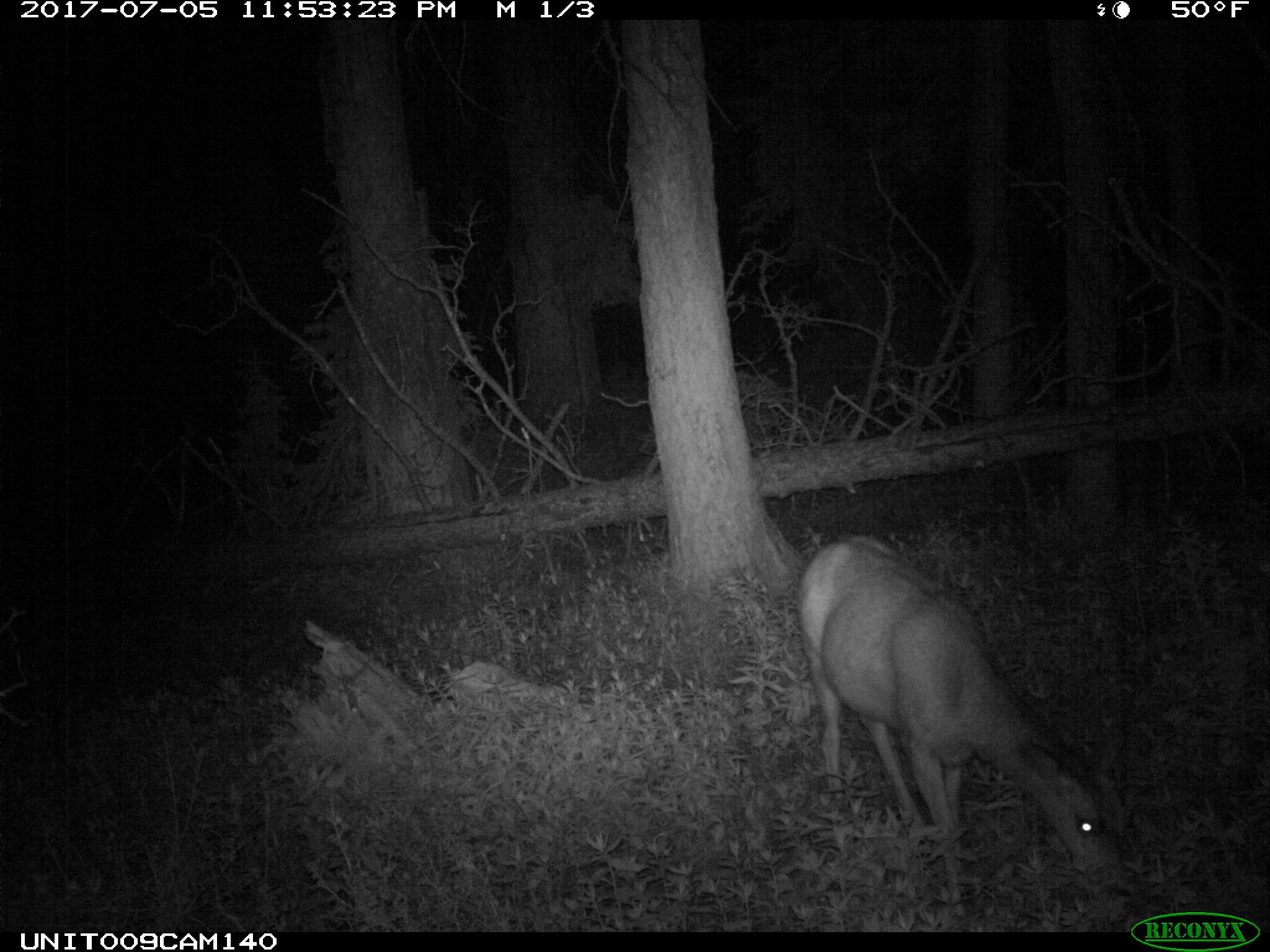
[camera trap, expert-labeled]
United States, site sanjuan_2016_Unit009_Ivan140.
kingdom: Animalia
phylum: Chordata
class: Mammalia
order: Artiodactyla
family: Cervidae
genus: Odocoileus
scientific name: Odocoileus hemionus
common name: mule deer